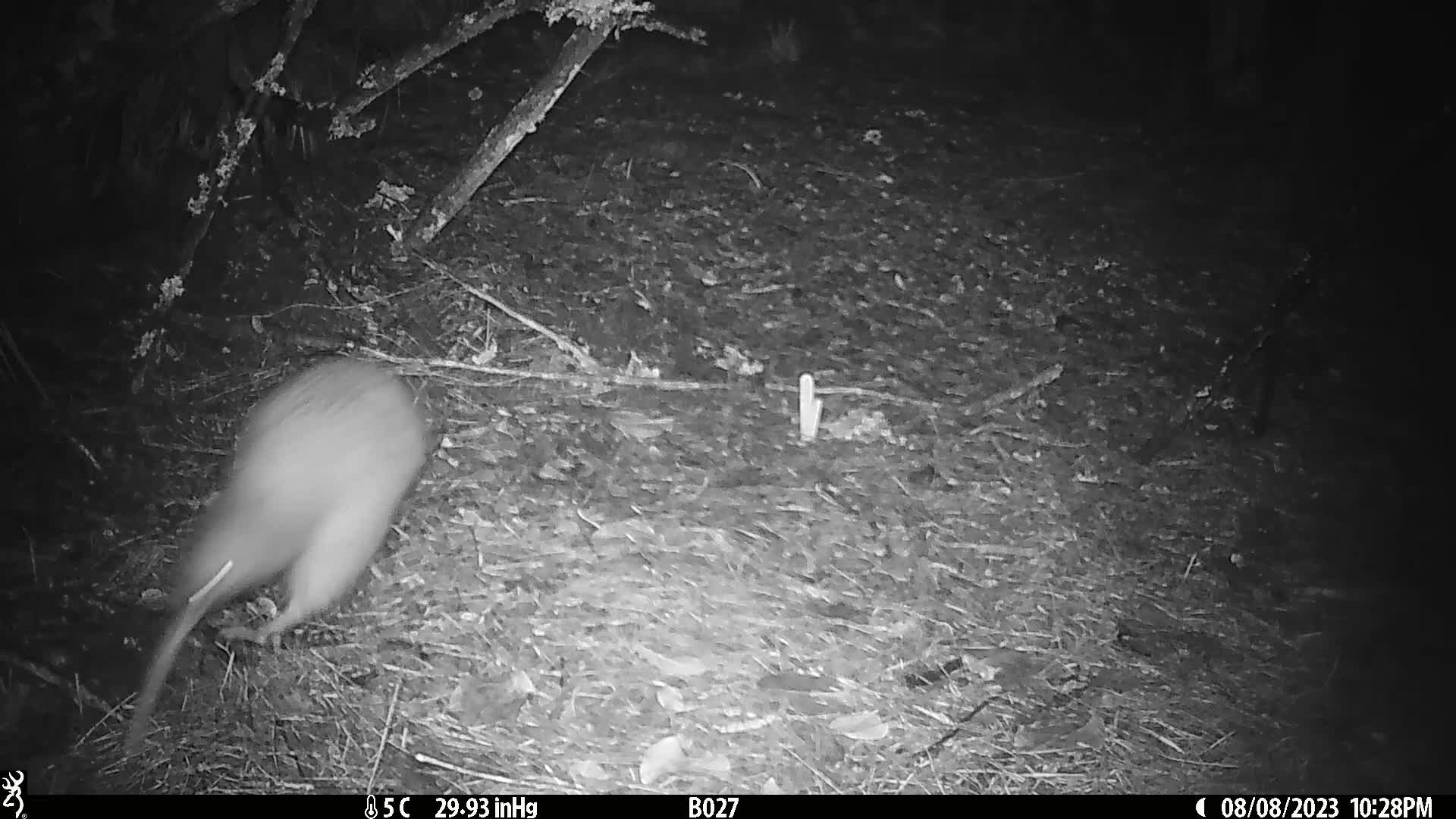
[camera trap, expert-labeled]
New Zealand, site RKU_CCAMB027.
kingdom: Animalia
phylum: Chordata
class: Aves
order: Apterygiformes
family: Apterygidae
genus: Apteryx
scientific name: Apteryx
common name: kiwi